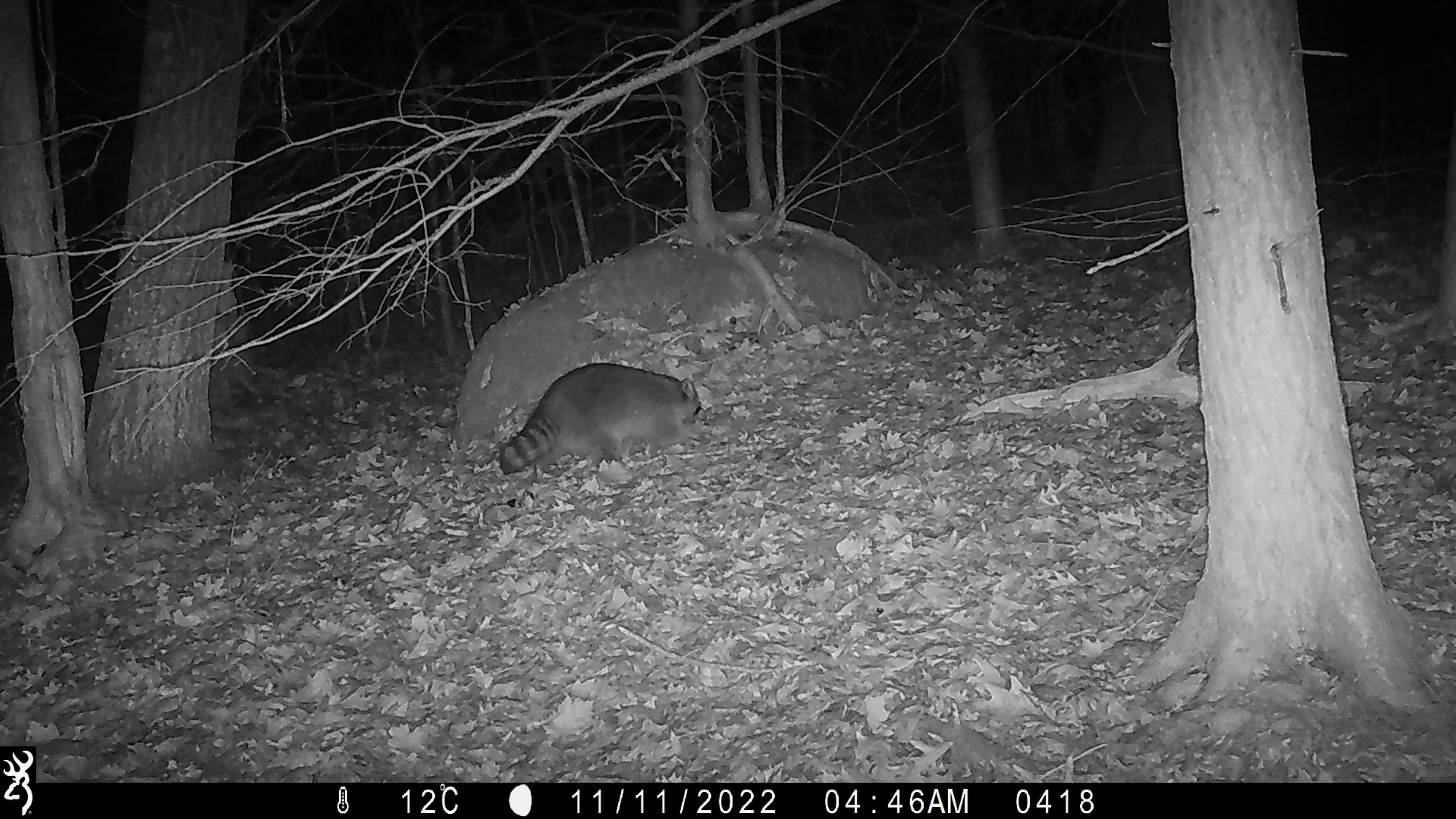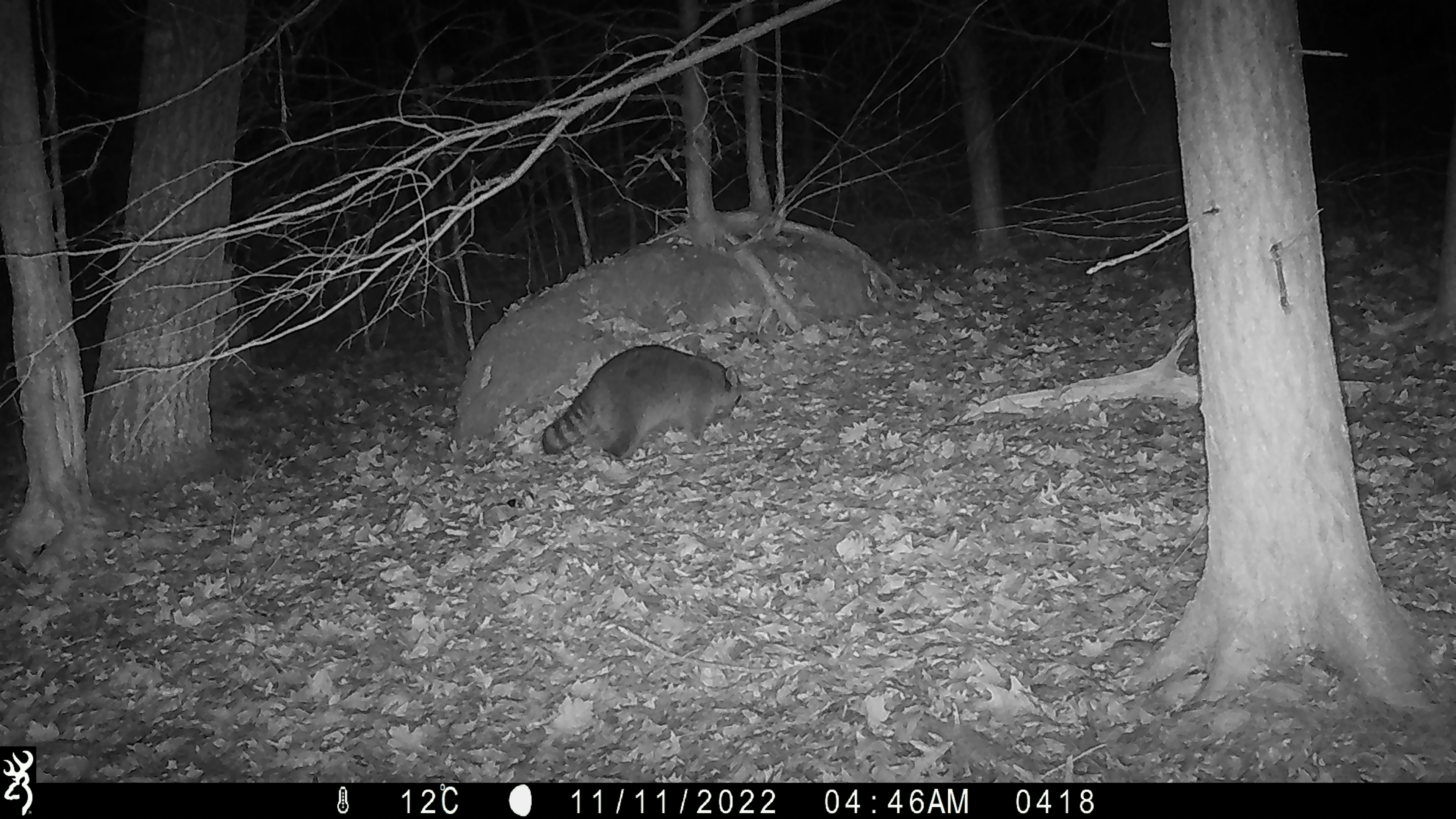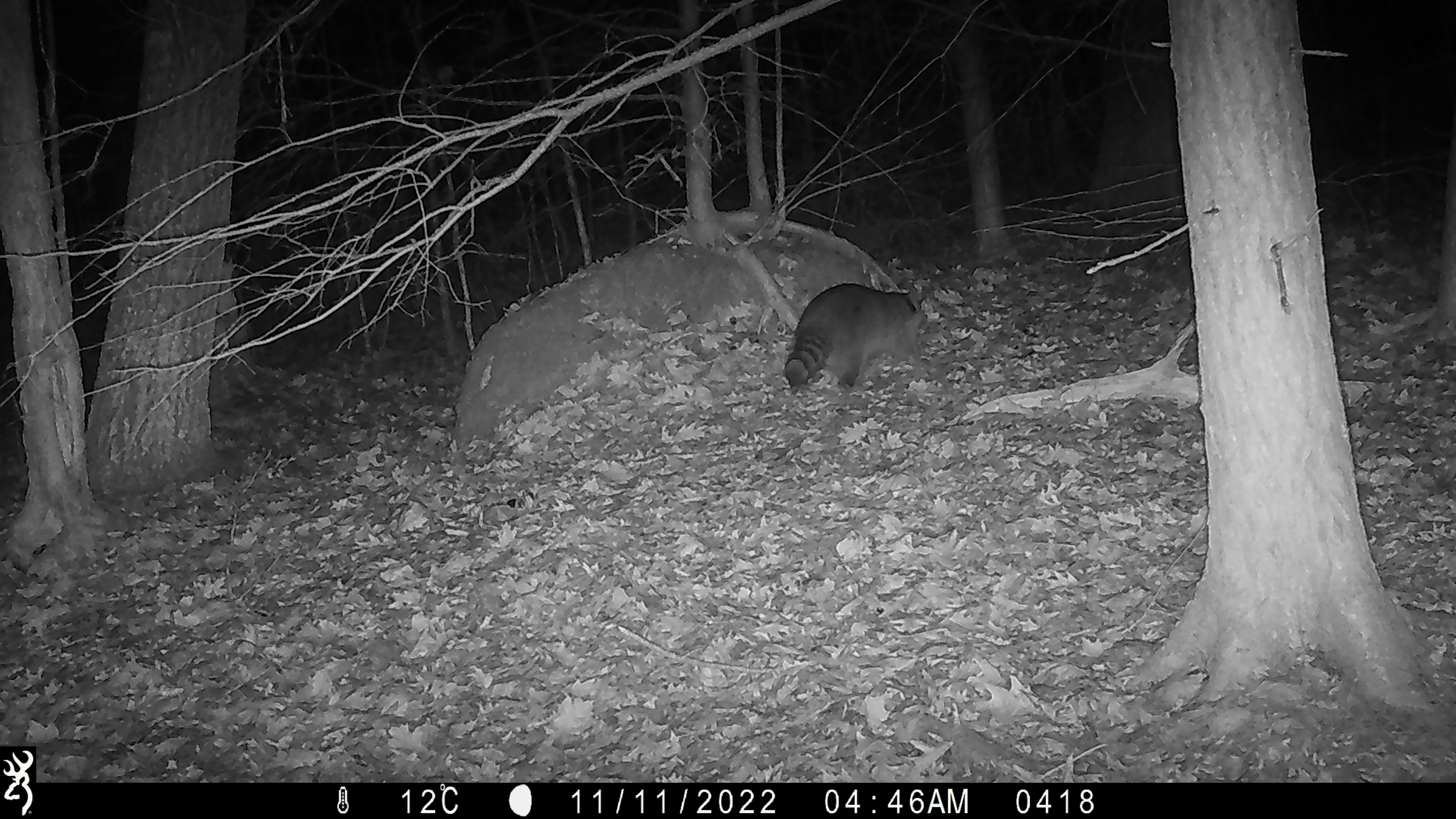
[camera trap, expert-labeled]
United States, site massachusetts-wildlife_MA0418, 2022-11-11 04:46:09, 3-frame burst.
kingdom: Animalia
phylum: Chordata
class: Mammalia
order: Carnivora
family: Procyonidae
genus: Procyon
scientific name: Procyon lotor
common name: raccoon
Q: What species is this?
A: Raccoon (Procyon lotor).